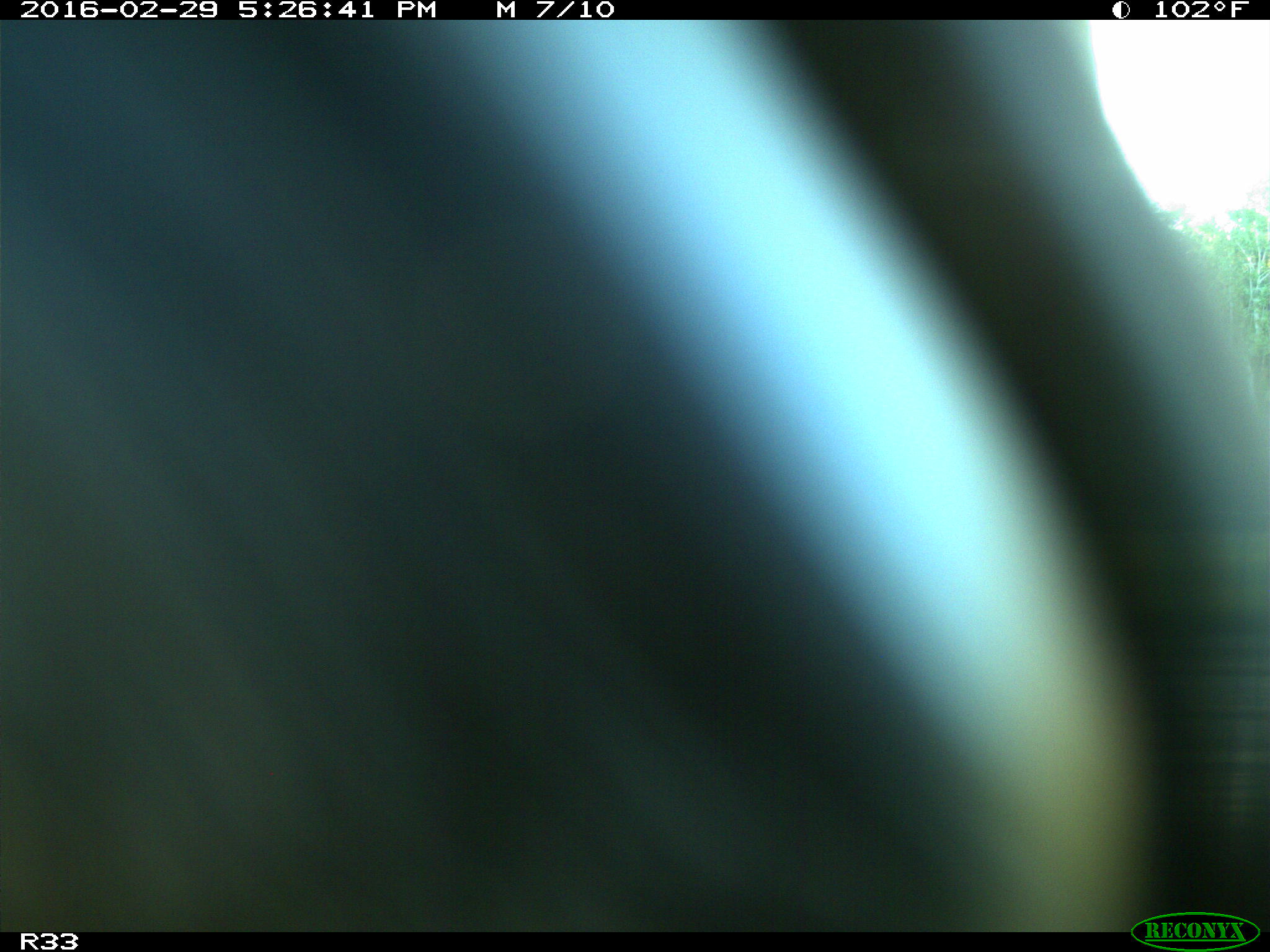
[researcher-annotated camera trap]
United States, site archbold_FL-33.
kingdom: Animalia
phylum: Chordata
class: Mammalia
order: Artiodactyla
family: Bovidae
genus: Bos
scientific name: Bos taurus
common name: domestic cow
Bos taurus (domestic cow).